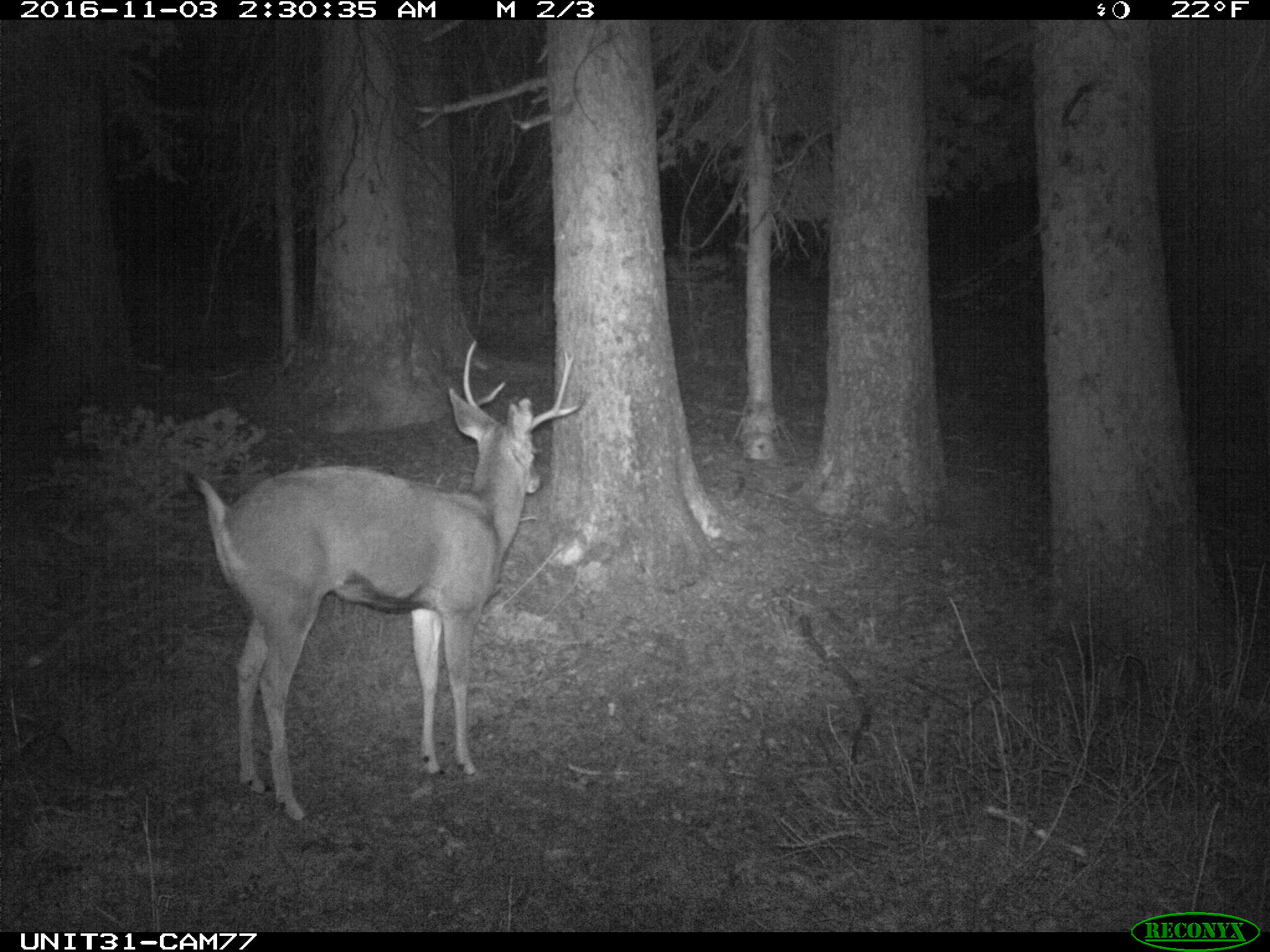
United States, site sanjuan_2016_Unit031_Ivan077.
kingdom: Animalia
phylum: Chordata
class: Mammalia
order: Artiodactyla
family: Cervidae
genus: Odocoileus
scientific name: Odocoileus hemionus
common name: mule deer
Odocoileus hemionus (mule deer).